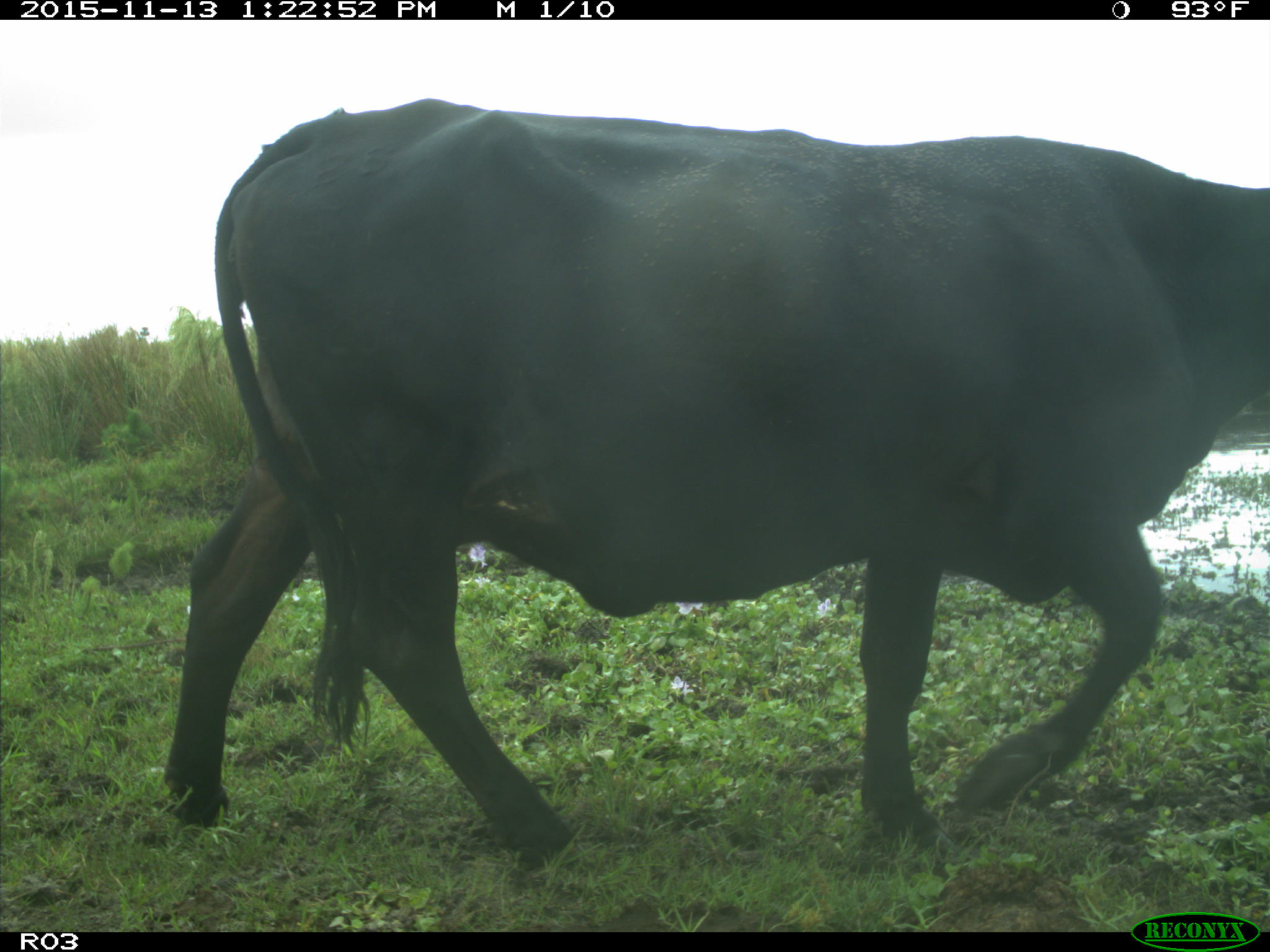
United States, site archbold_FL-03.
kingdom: Animalia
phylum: Chordata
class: Mammalia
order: Artiodactyla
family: Bovidae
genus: Bos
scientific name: Bos taurus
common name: domestic cow